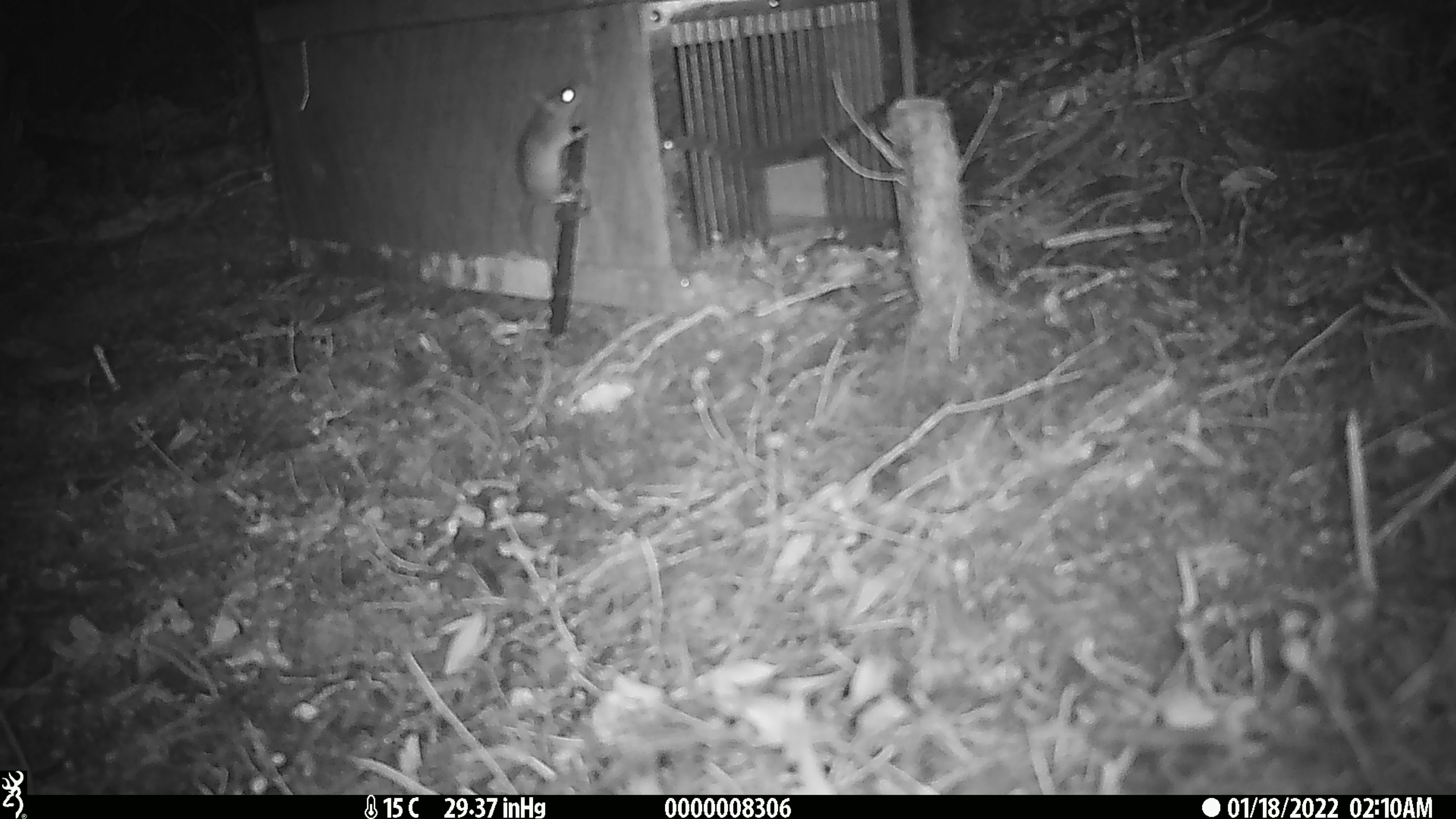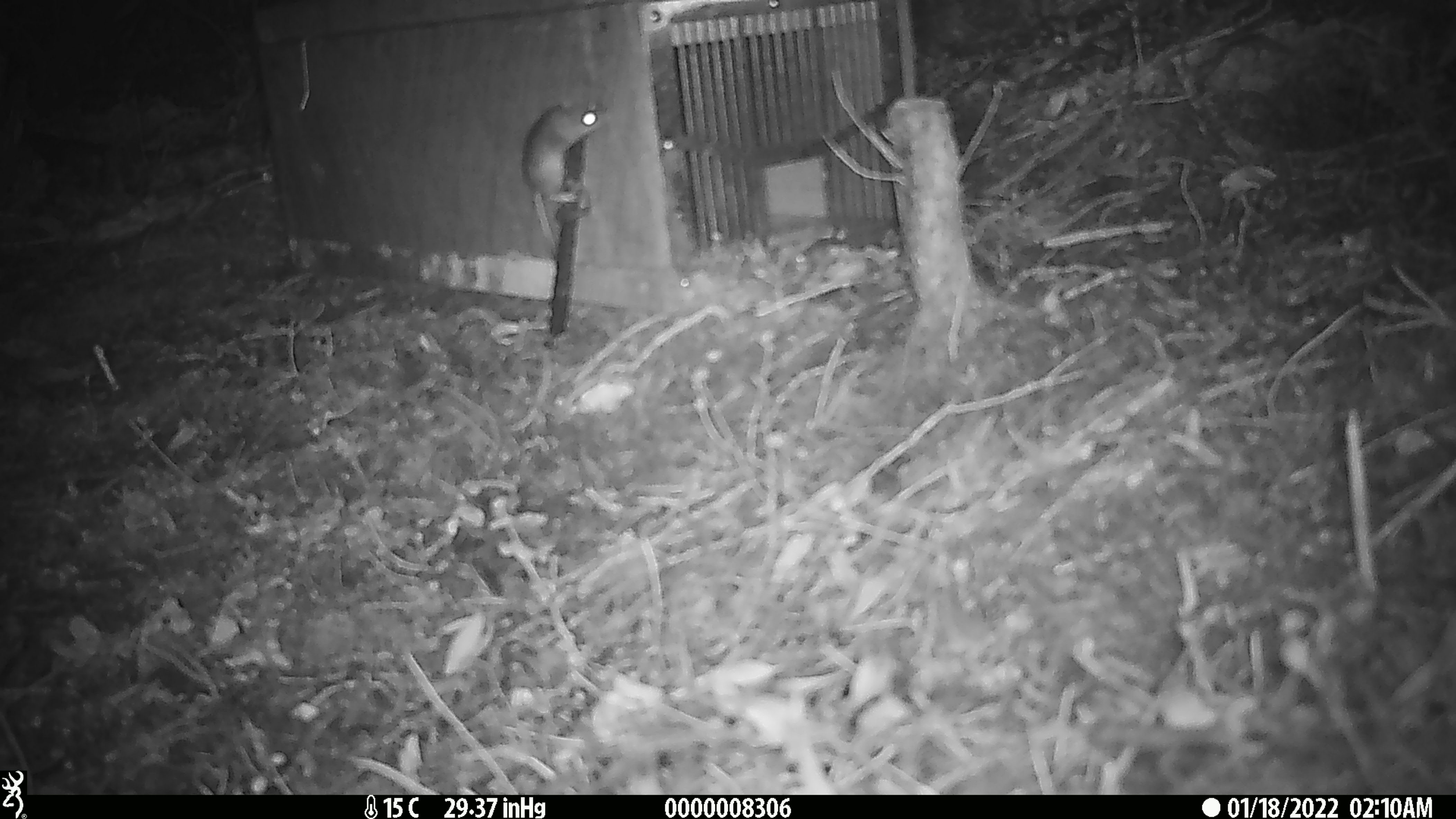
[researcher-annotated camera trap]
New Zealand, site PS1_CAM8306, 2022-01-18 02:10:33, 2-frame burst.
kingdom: Animalia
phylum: Chordata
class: Mammalia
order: Rodentia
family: Muridae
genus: Mus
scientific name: Mus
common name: mouse